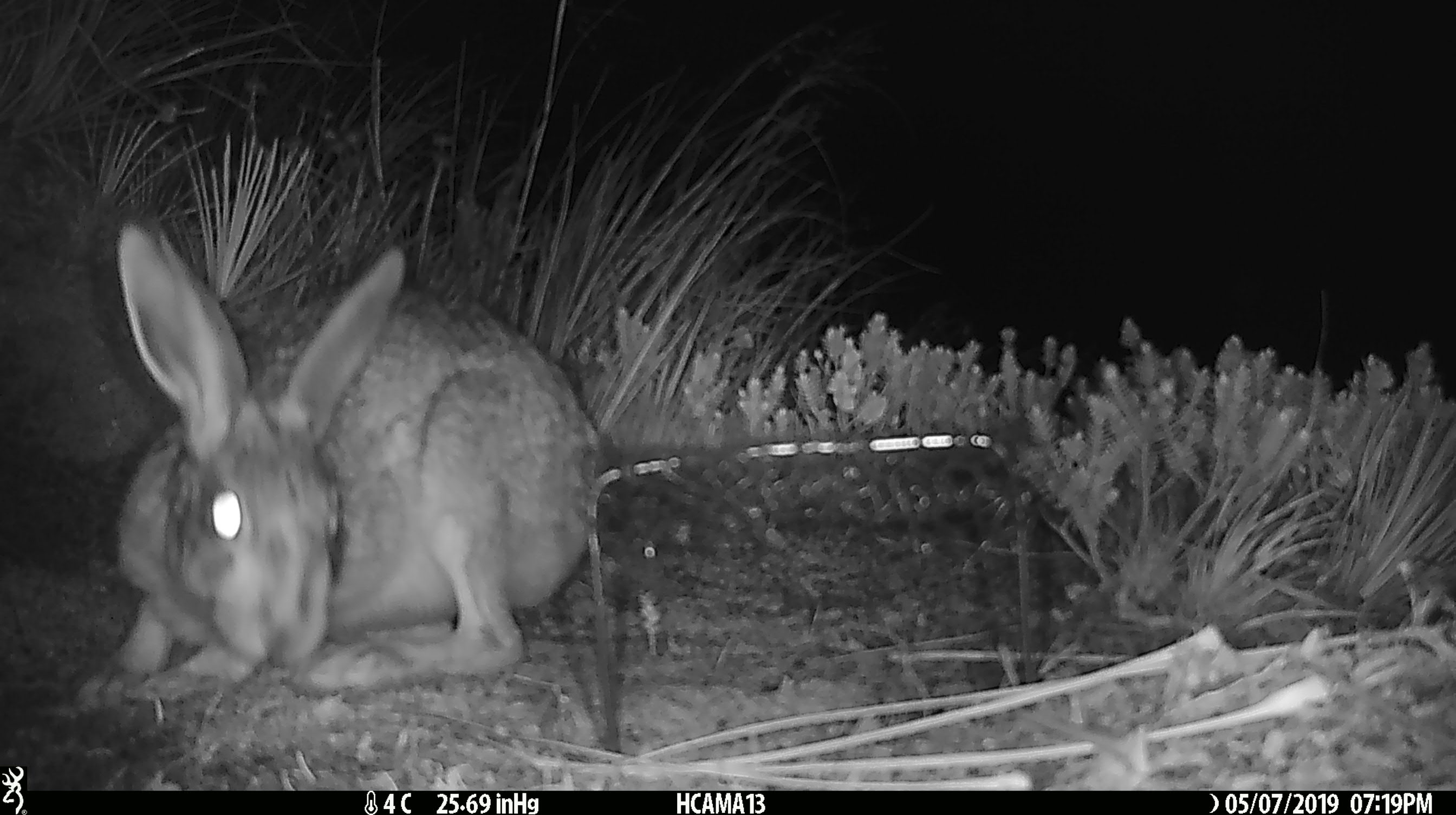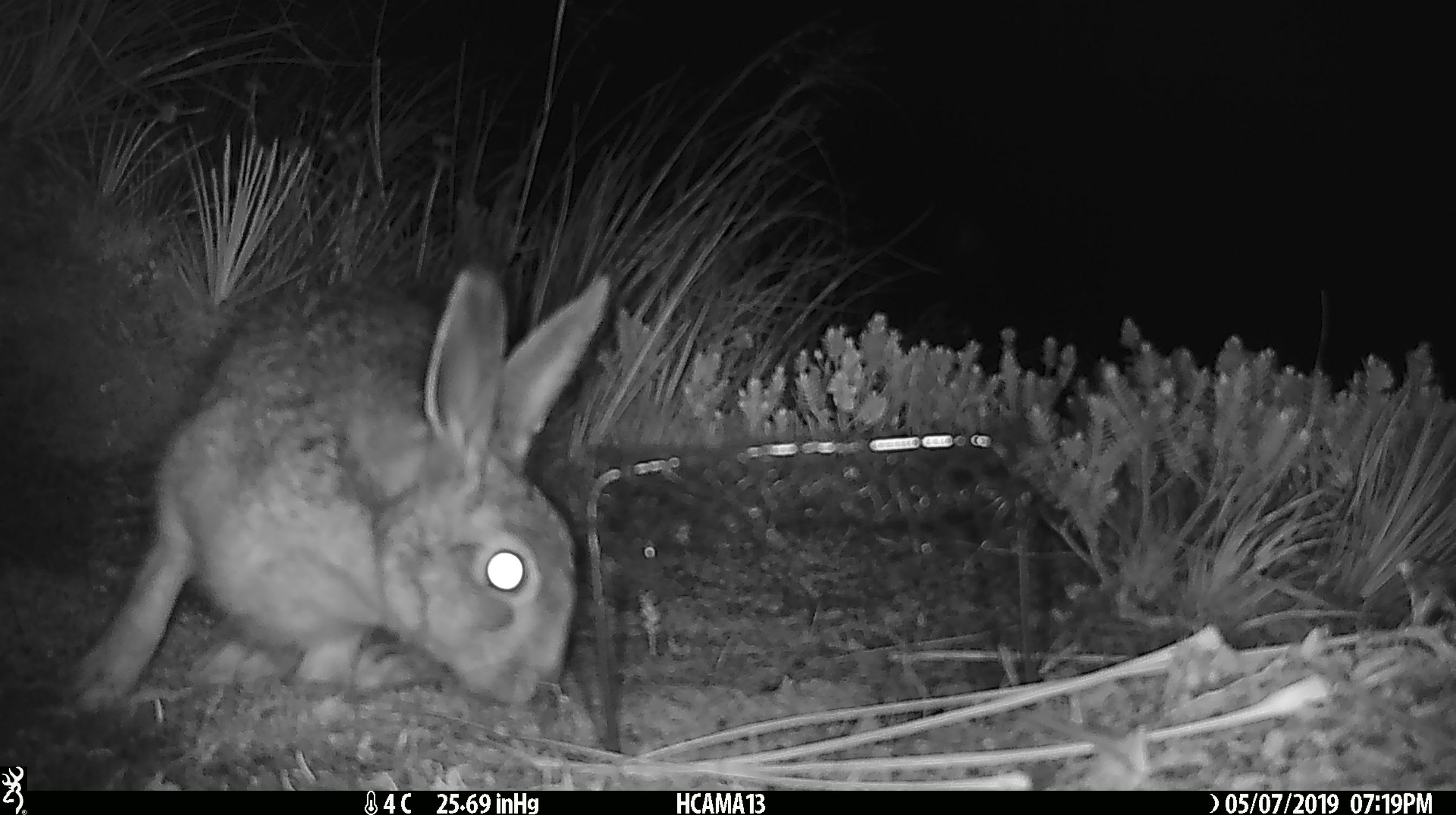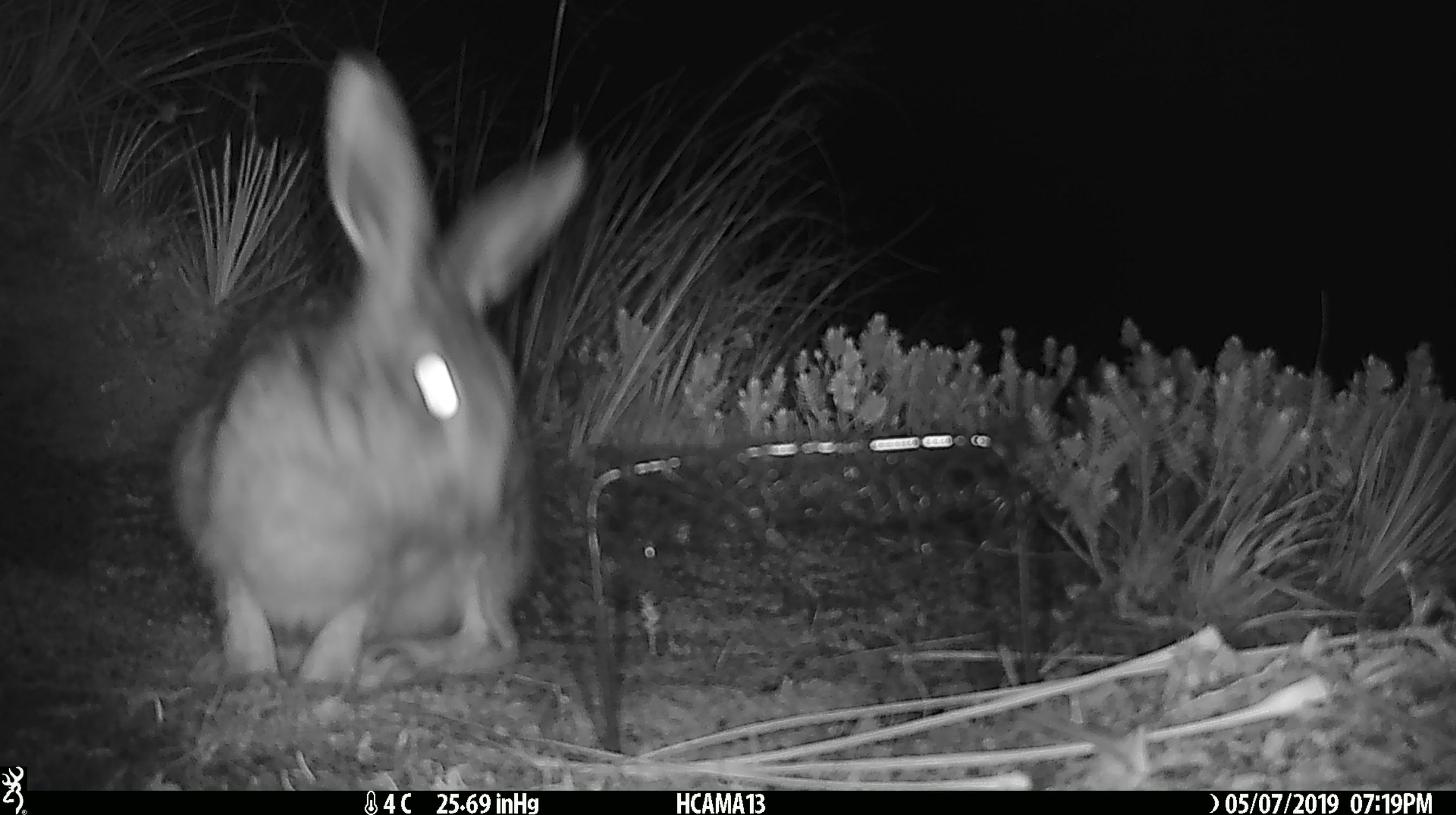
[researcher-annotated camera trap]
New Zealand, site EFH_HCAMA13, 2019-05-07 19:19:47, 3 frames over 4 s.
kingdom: Animalia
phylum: Chordata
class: Mammalia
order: Lagomorpha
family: Leporidae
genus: Lepus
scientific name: Lepus europaeus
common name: brown hare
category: hare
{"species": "hare (brown hare) (Lepus europaeus)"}